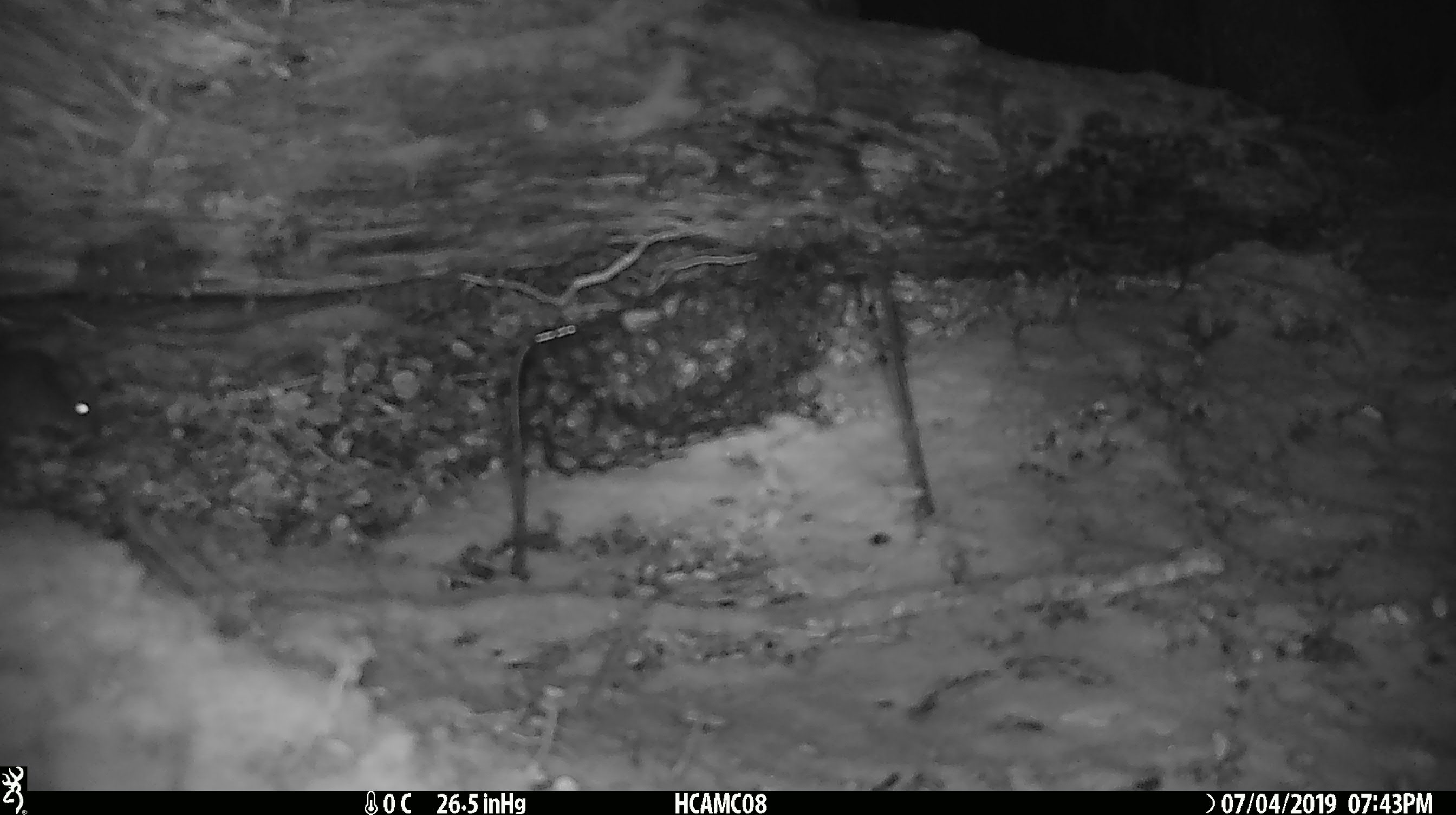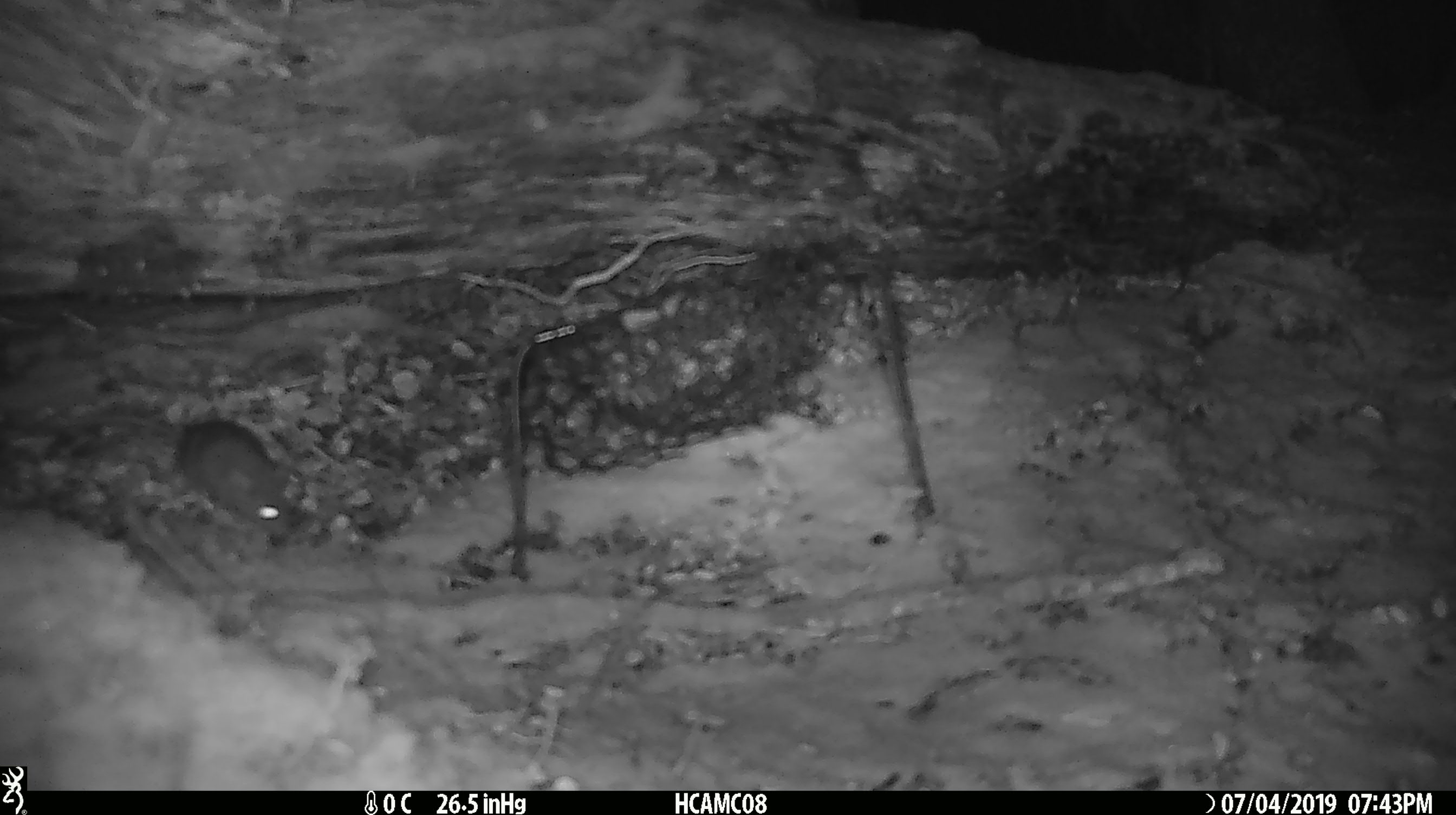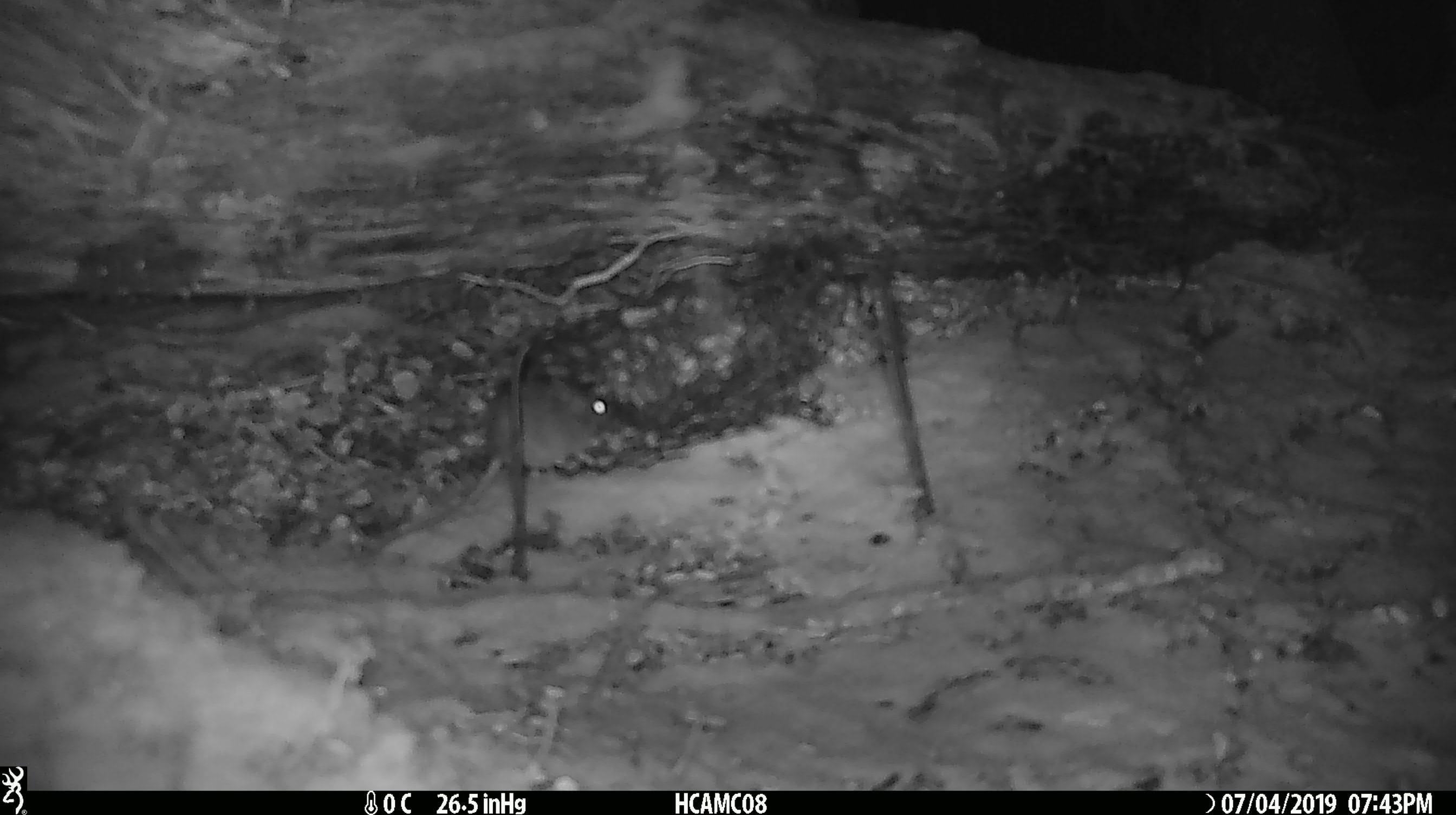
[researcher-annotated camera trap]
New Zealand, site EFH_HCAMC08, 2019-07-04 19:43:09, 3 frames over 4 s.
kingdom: Animalia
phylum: Chordata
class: Mammalia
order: Rodentia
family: Muridae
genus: Mus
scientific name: Mus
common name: mouse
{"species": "mouse (Mus)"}